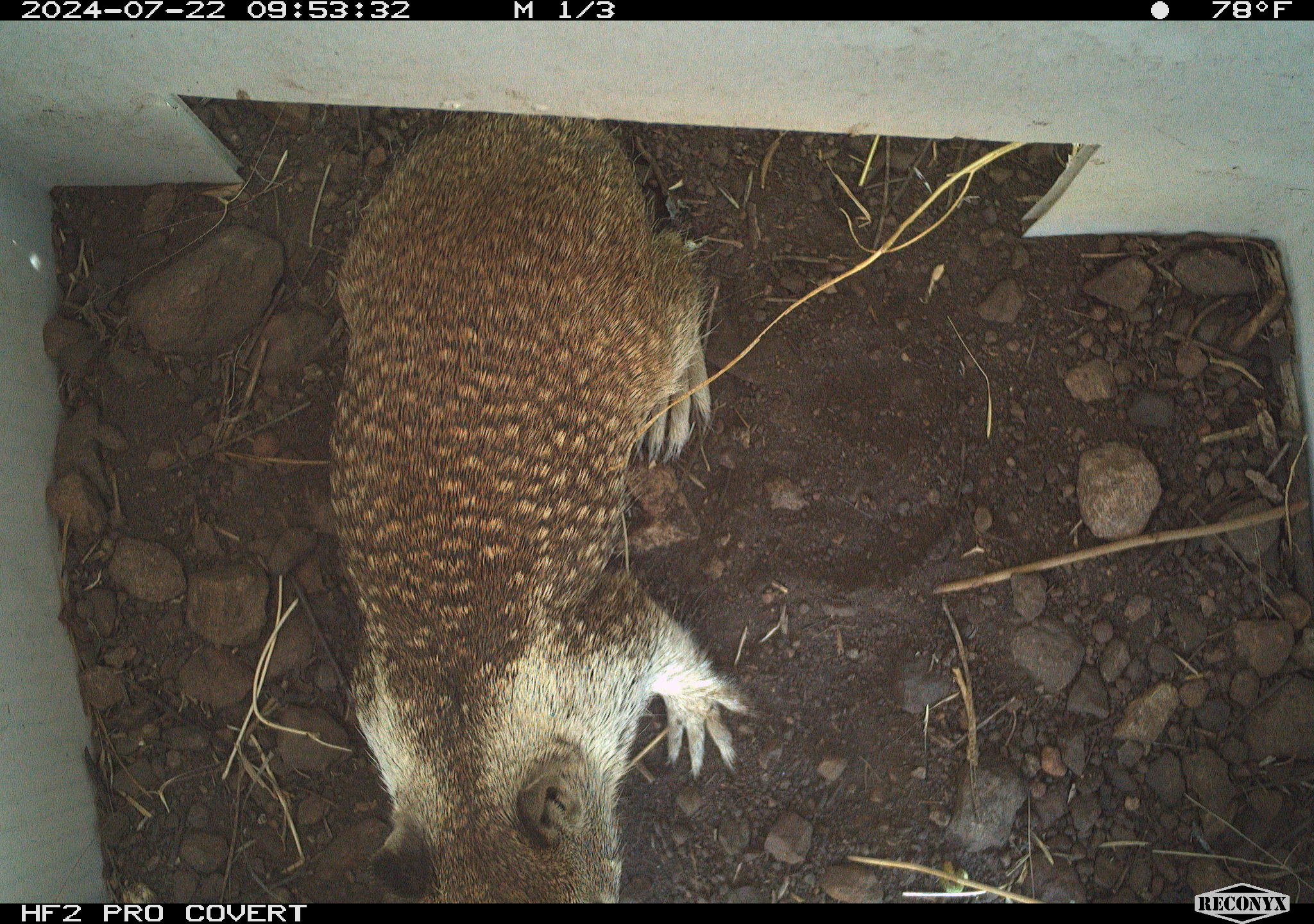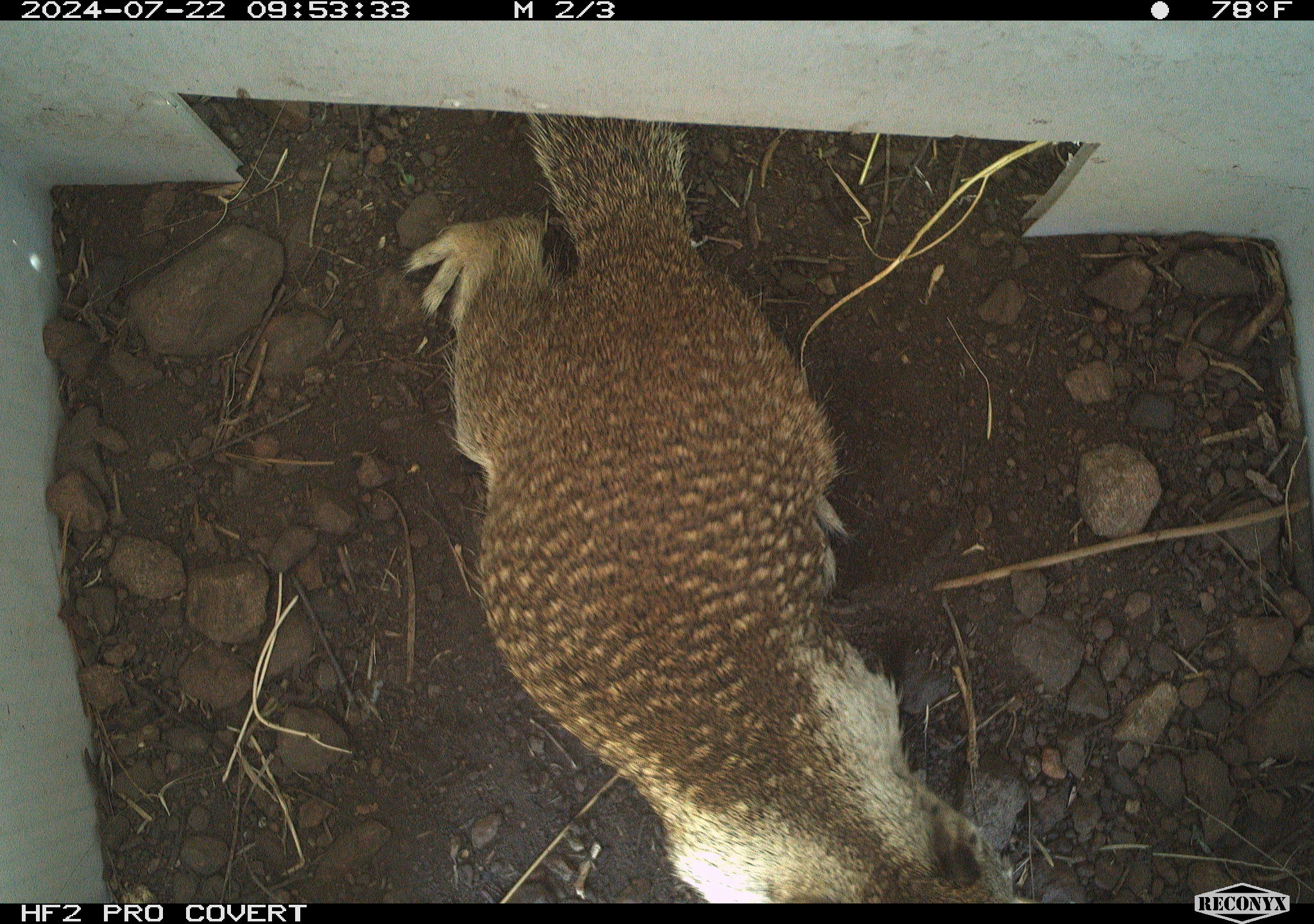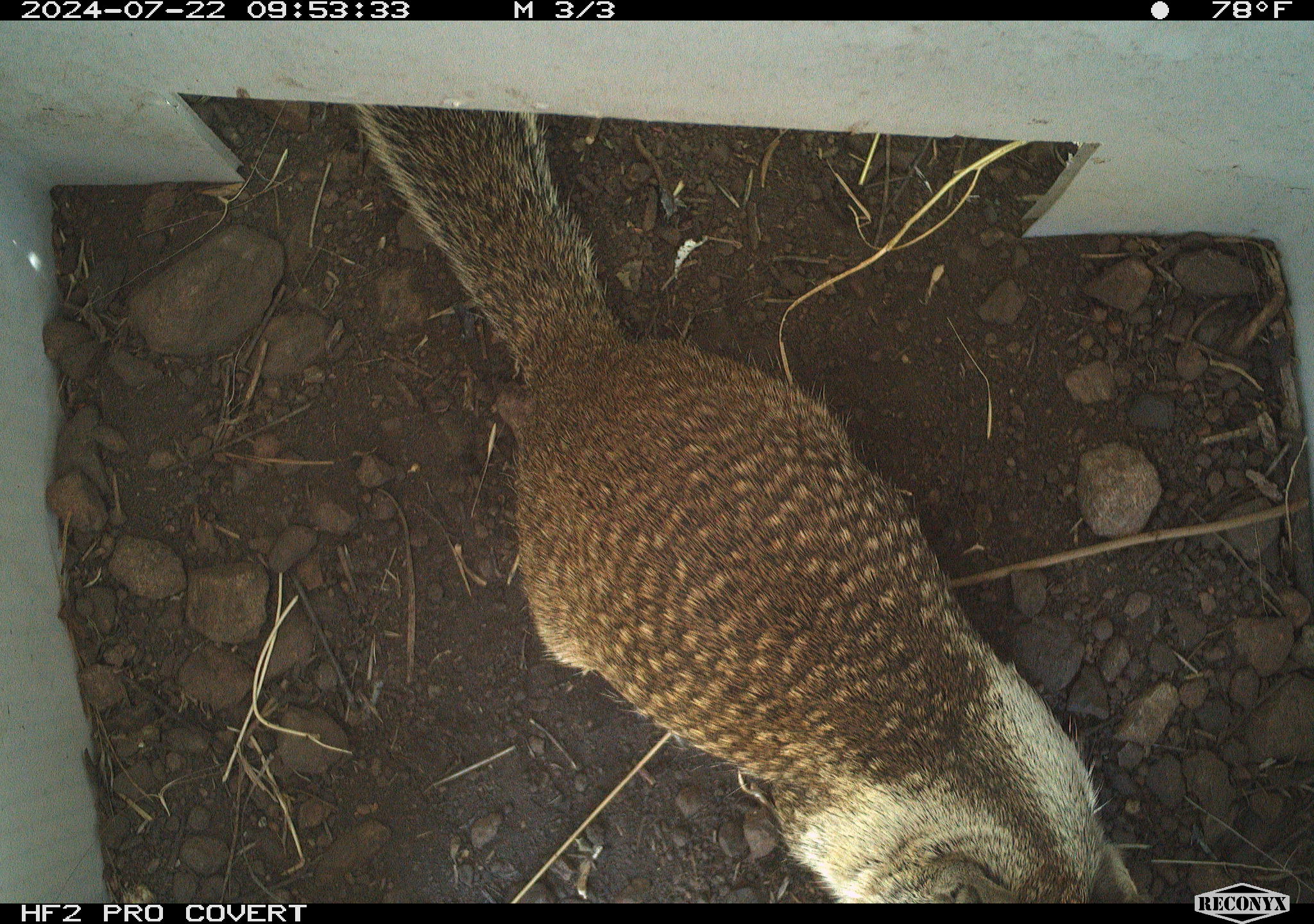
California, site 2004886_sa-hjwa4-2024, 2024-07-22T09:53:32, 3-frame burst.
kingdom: Animalia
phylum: Chordata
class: Mammalia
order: Rodentia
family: Sciuridae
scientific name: Sciuridae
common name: squirrels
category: sciuridae family